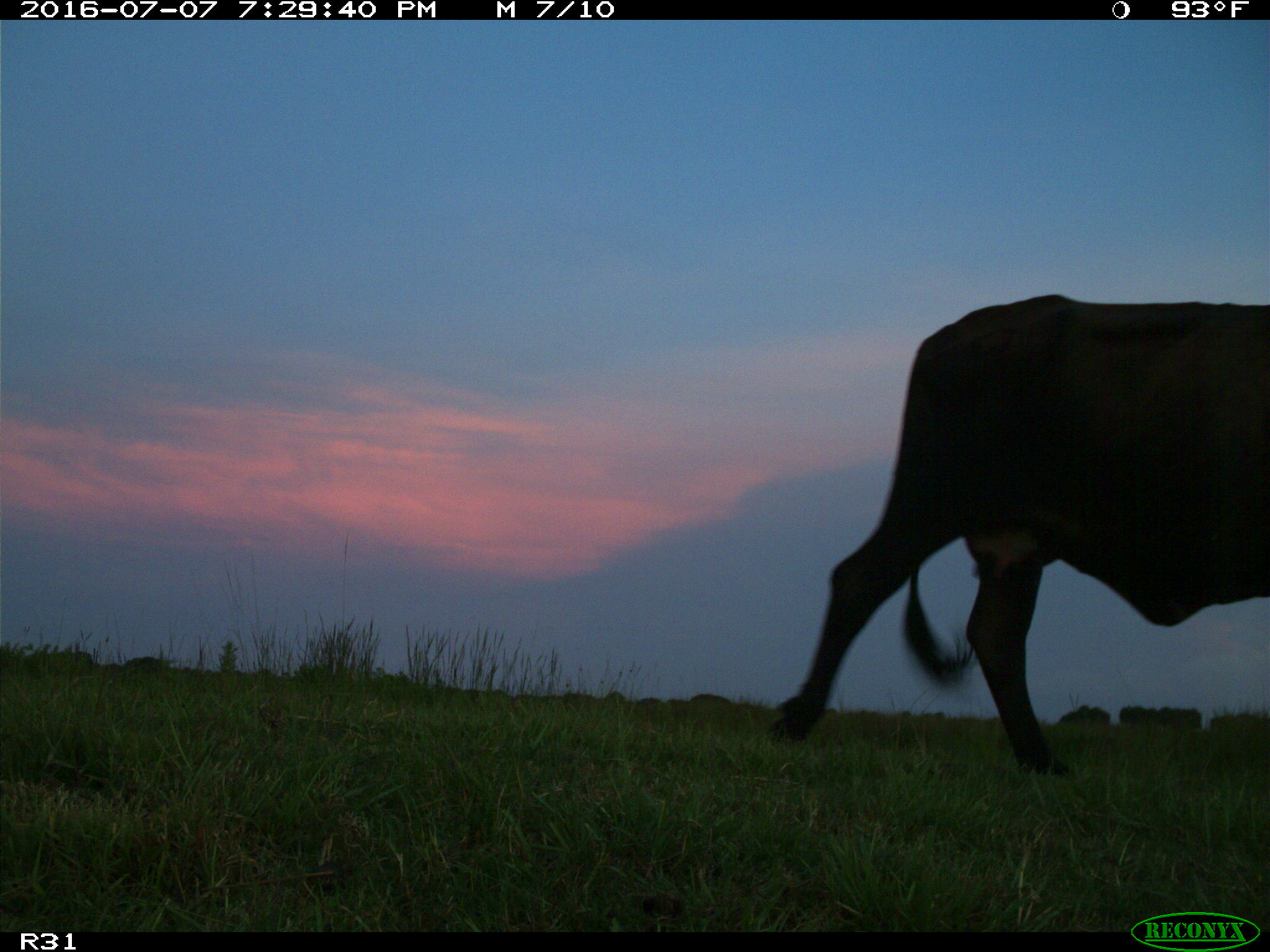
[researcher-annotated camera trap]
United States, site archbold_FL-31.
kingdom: Animalia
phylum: Chordata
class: Mammalia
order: Artiodactyla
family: Bovidae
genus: Bos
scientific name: Bos taurus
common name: domestic cow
Bos taurus (domestic cow).